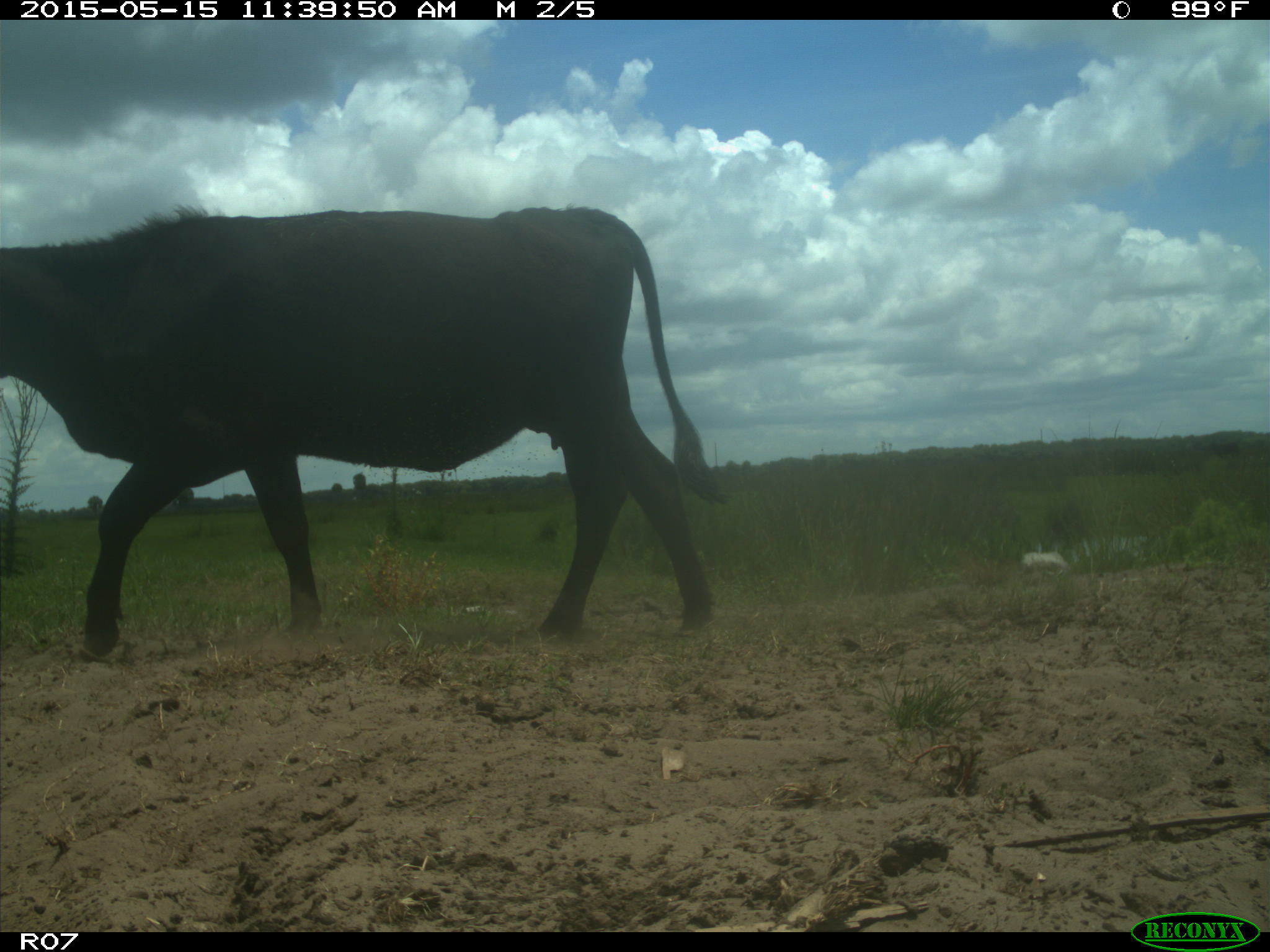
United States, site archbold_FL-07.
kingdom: Animalia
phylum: Chordata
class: Mammalia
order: Artiodactyla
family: Bovidae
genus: Bos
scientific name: Bos taurus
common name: domestic cow